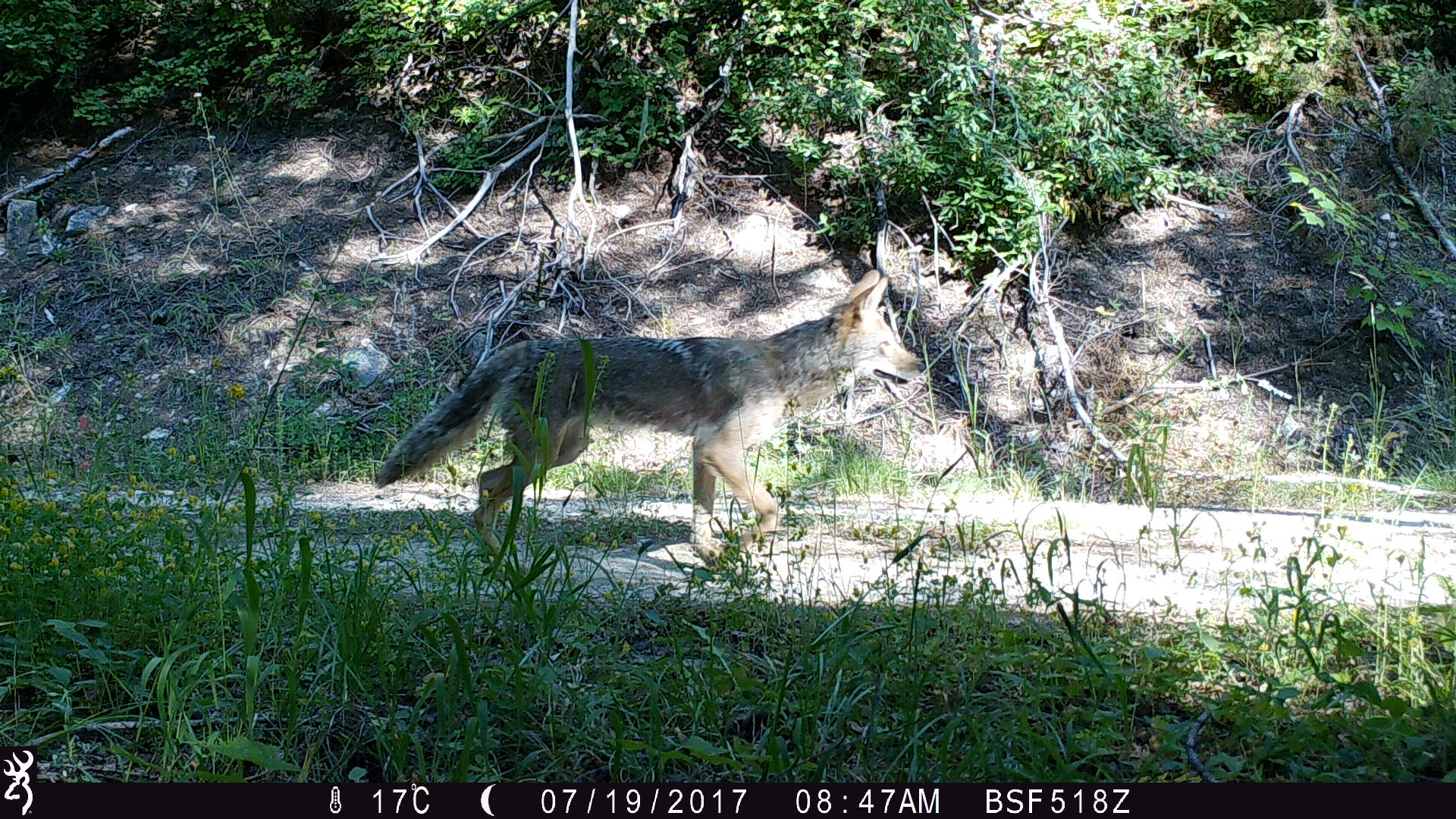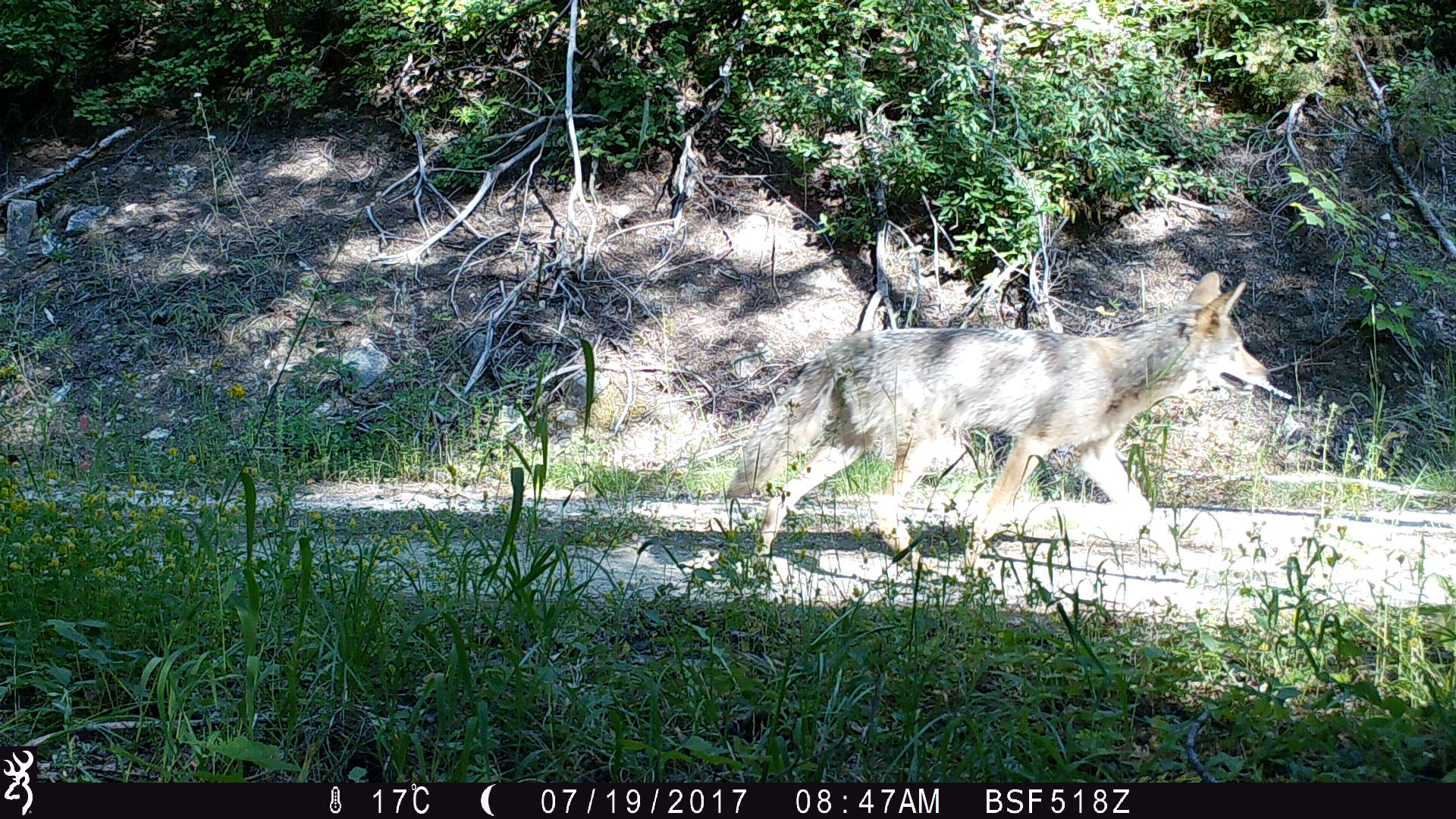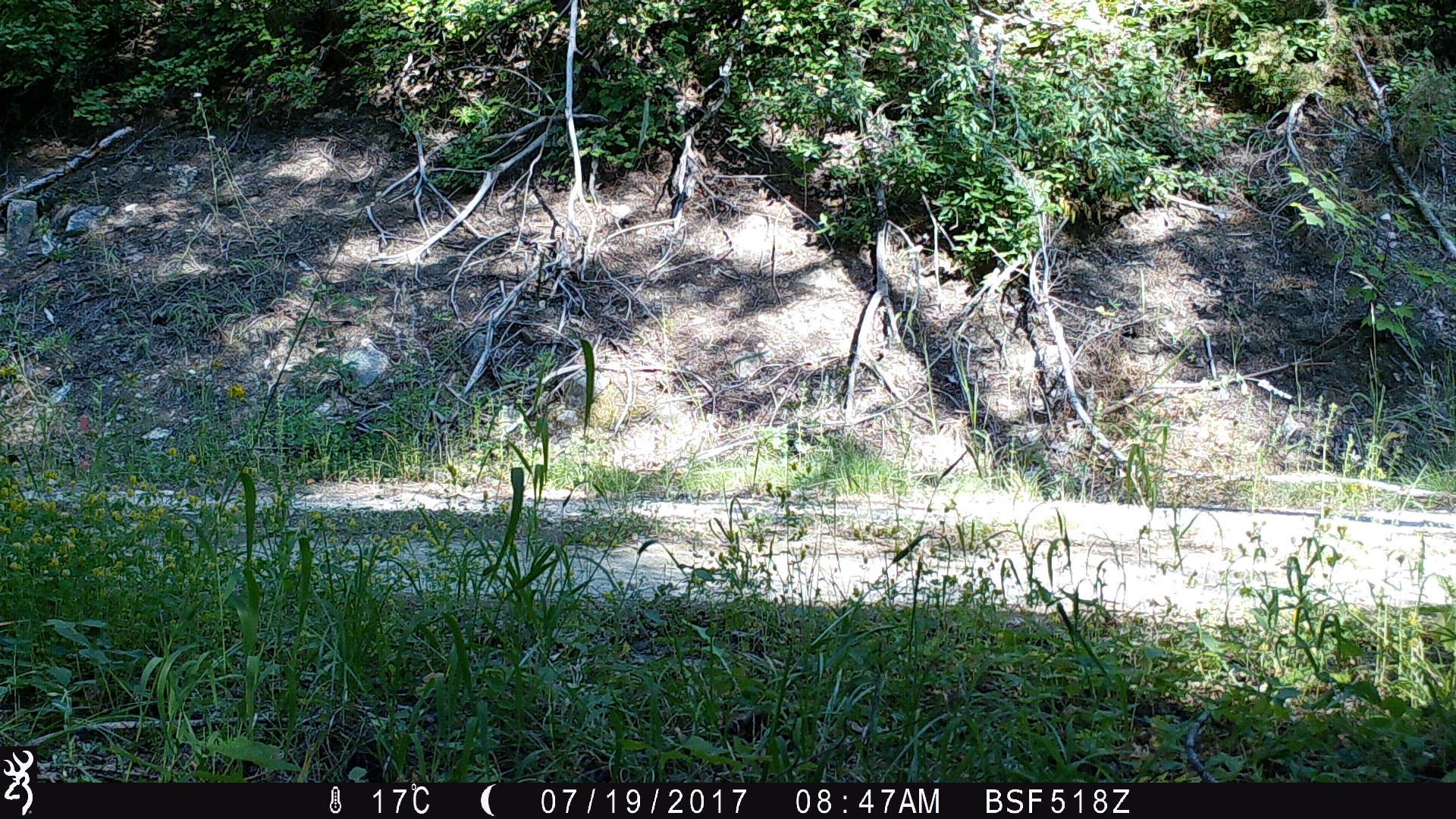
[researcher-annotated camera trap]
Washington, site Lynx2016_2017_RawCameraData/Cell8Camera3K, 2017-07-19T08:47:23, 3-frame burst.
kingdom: Animalia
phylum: Chordata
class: Mammalia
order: Carnivora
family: Canidae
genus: Canis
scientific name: Canis latrans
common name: coyote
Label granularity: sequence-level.